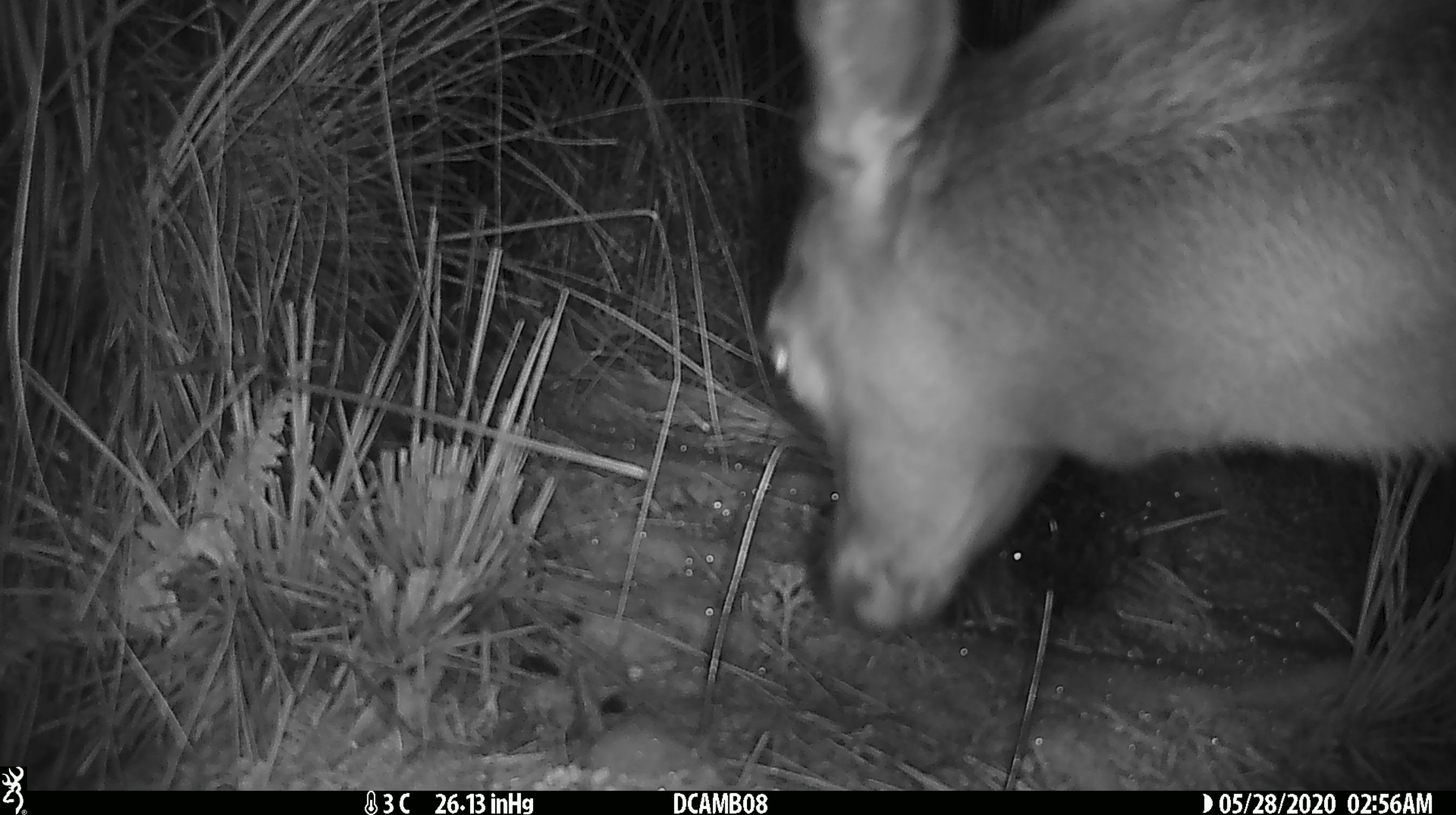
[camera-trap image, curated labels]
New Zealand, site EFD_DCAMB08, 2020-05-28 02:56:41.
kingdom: Animalia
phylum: Chordata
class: Mammalia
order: Artiodactyla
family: Cervidae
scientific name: Cervidae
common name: deer